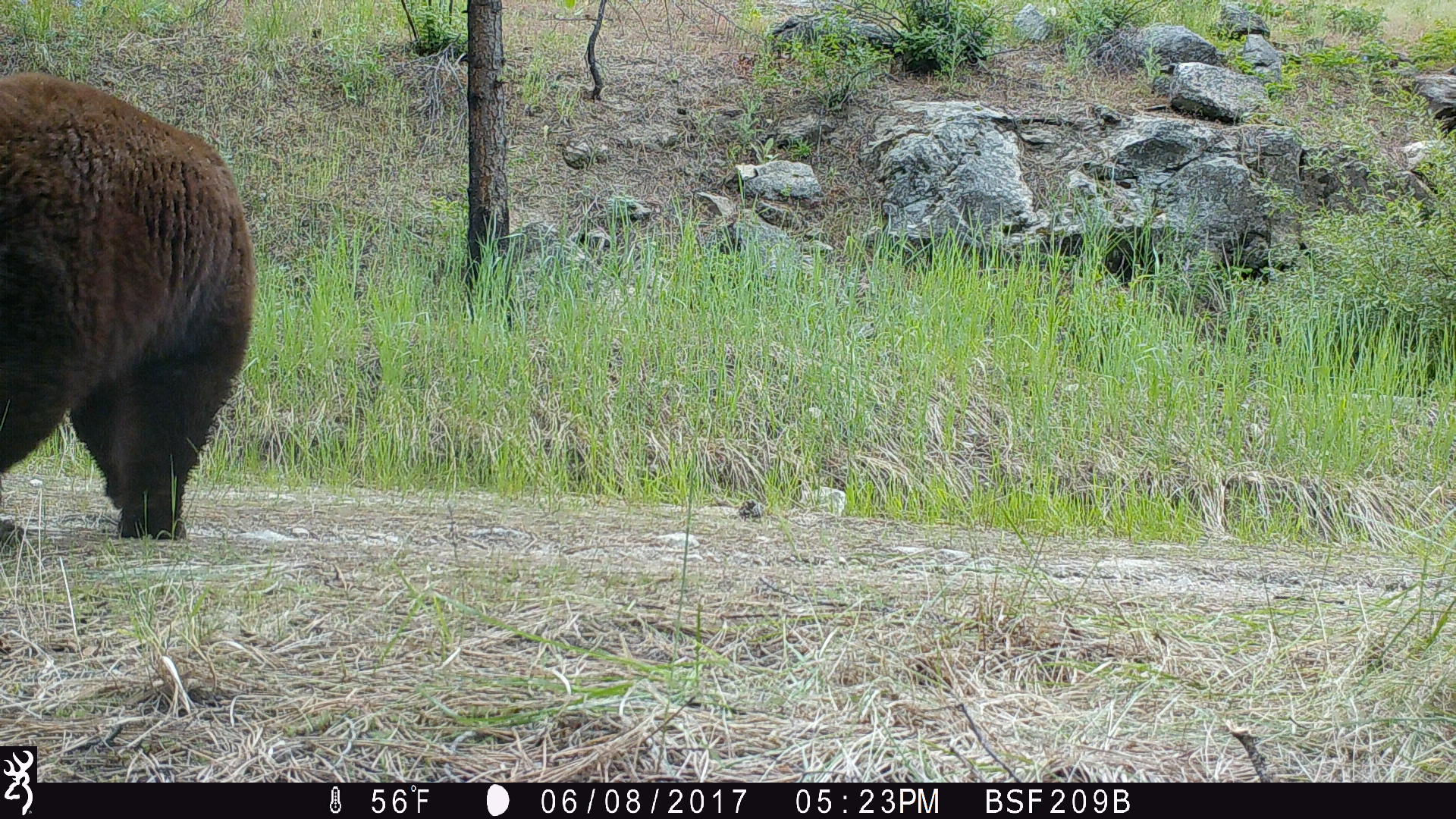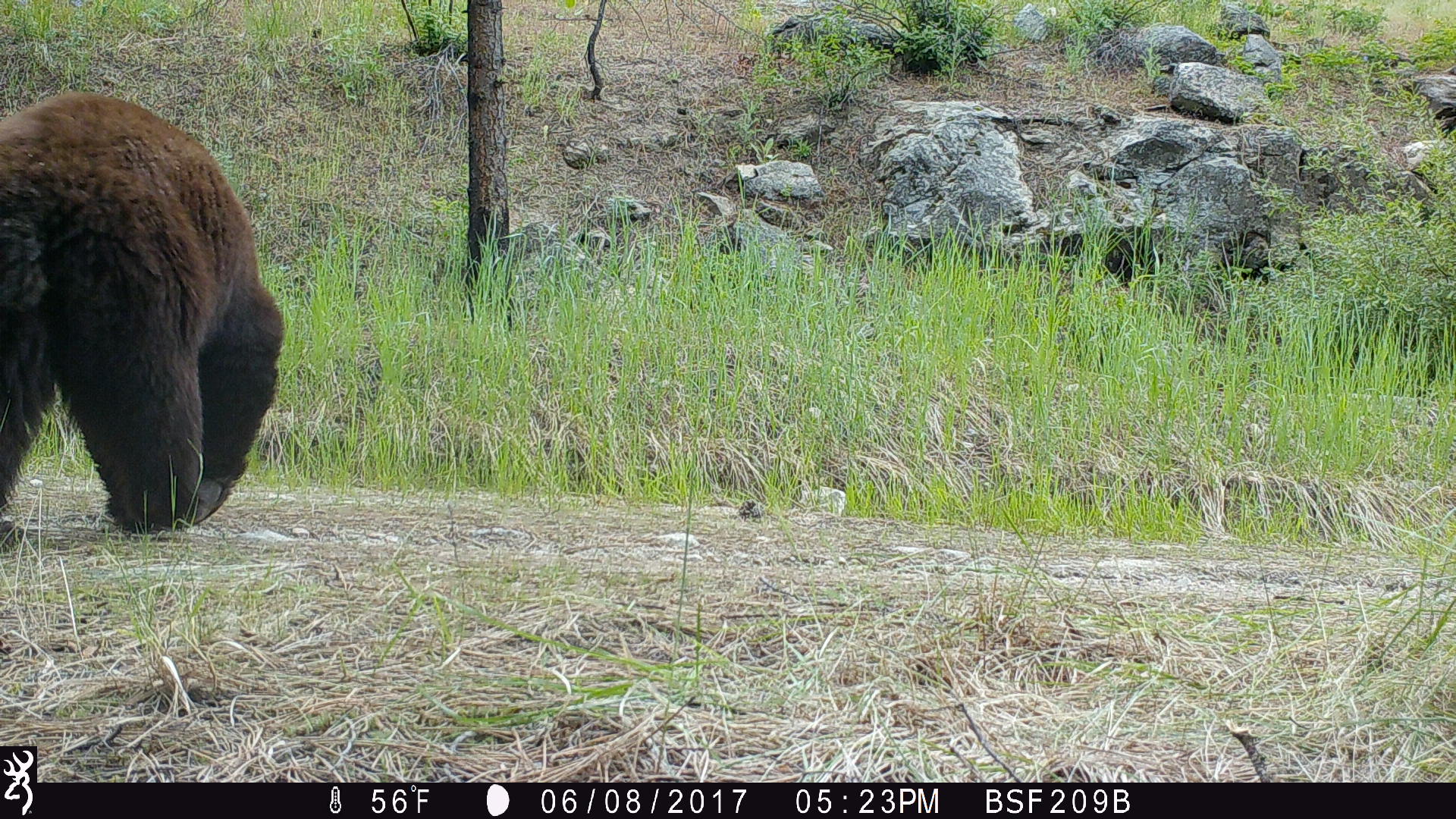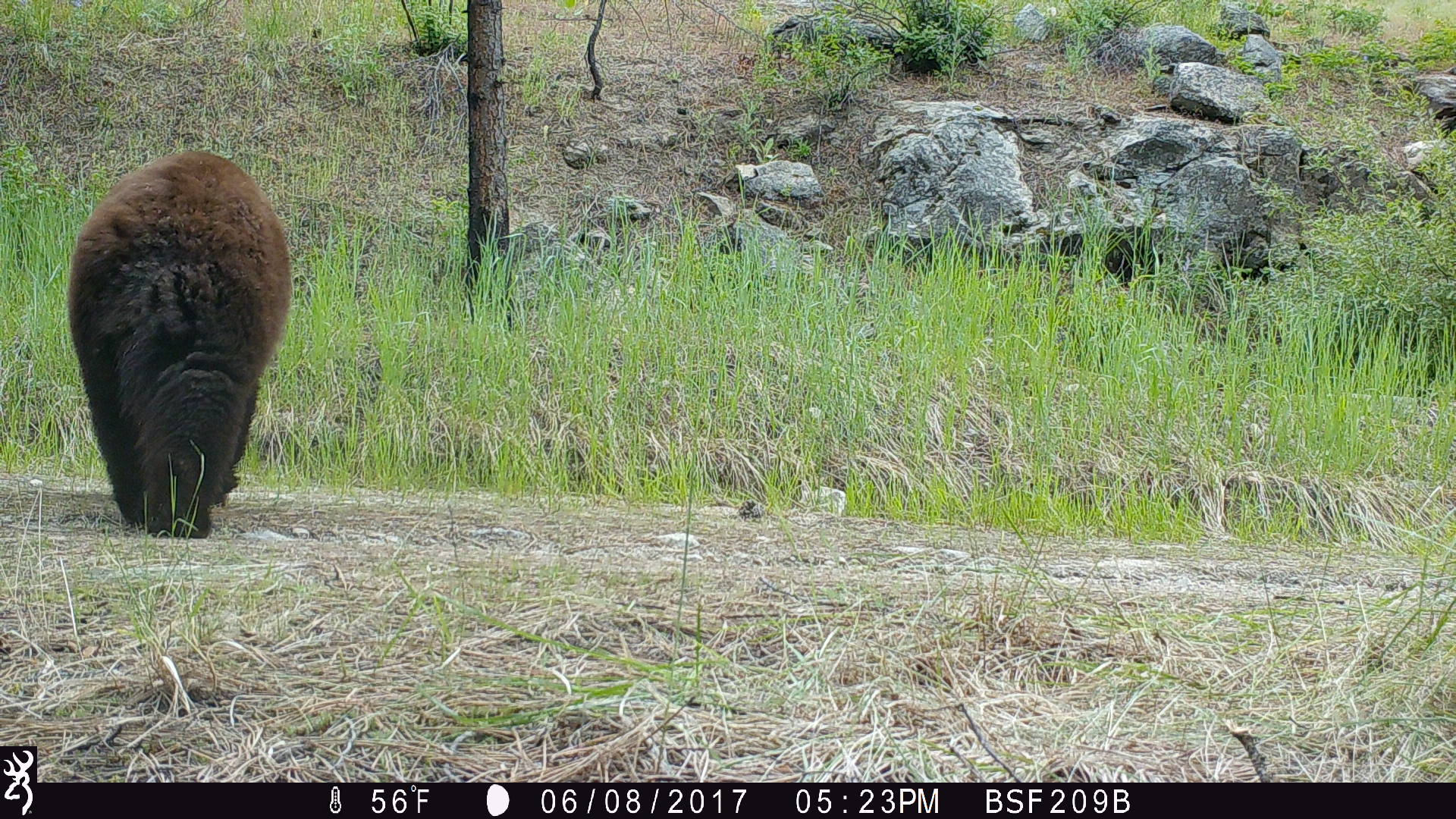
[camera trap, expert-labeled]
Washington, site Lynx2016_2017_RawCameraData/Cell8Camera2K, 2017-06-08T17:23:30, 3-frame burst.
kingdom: Animalia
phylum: Chordata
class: Mammalia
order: Carnivora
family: Ursidae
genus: Ursus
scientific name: Ursus americanus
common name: american black bear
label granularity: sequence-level